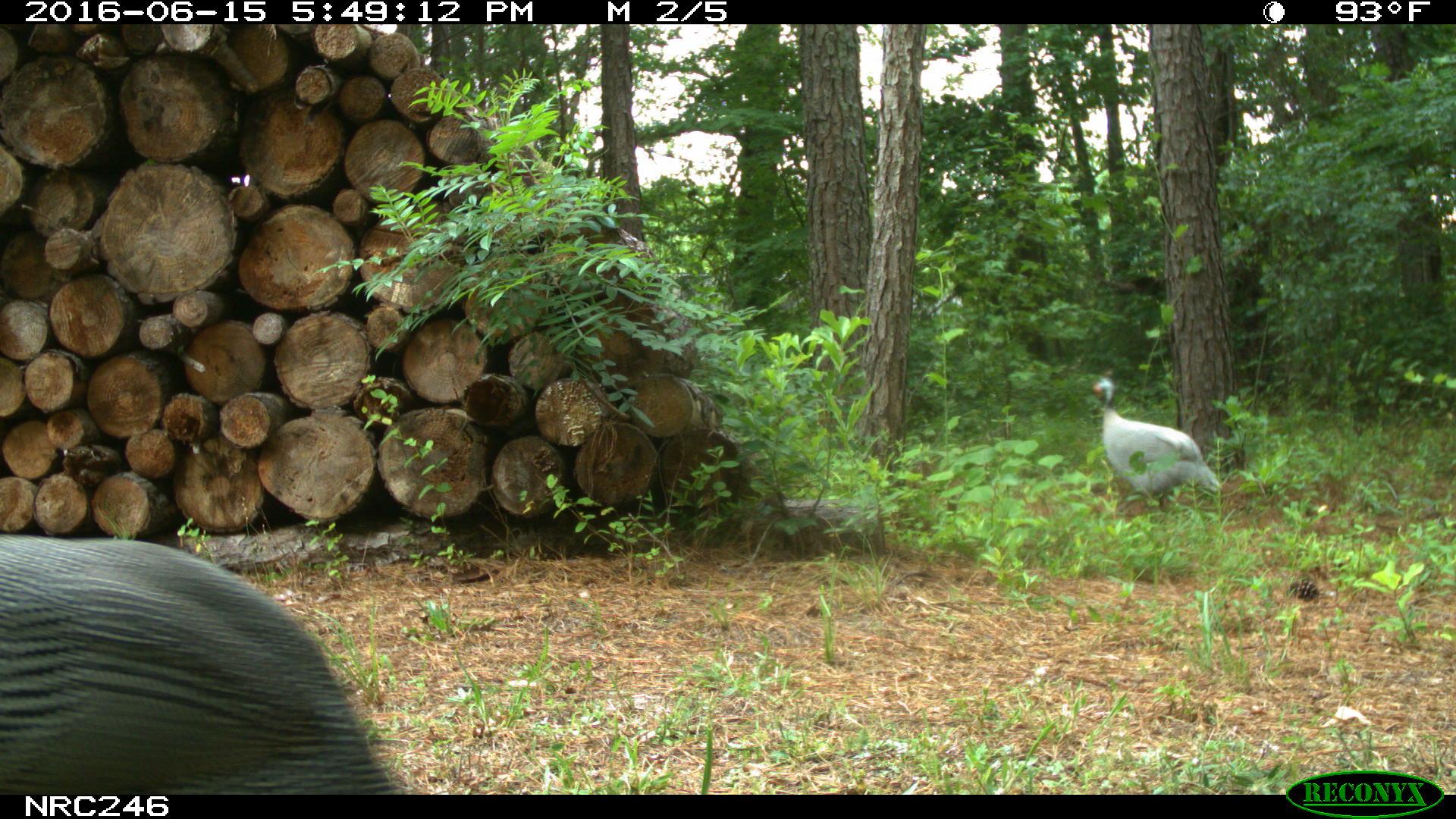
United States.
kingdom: Animalia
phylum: Chordata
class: Aves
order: Galliformes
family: Phasianidae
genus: Meleagris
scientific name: Meleagris gallopavo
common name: wild turkey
Wild Turkey (Meleagris gallopavo).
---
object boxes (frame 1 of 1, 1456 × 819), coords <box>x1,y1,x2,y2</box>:
Wild Turkey: <box>0,516,411,794</box>; <box>1081,358,1244,520</box>